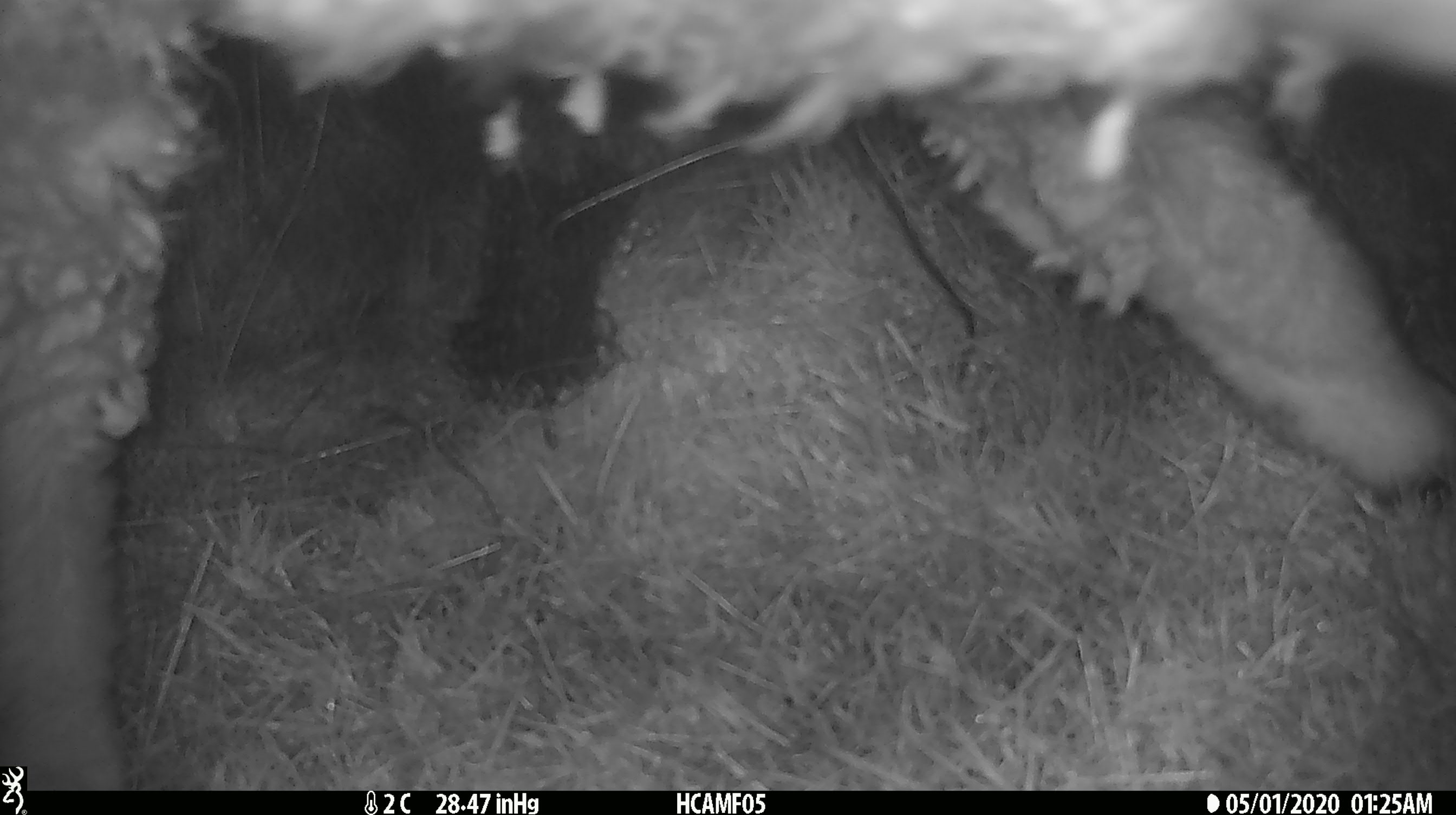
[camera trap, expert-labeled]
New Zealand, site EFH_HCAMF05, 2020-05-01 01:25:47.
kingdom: Animalia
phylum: Chordata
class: Mammalia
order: Artiodactyla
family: Bovidae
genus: Ovis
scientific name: Ovis aries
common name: domestic sheep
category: sheep